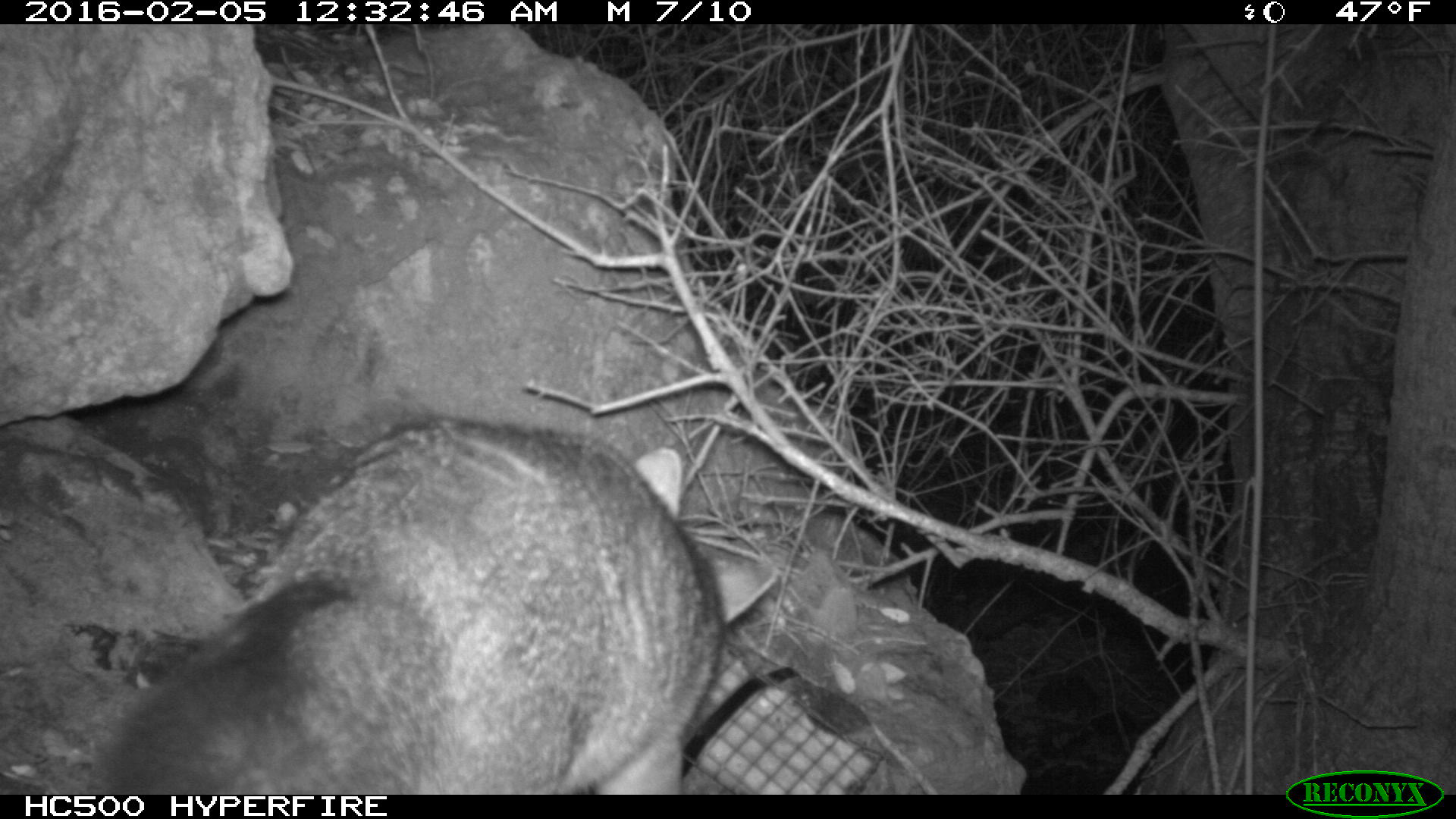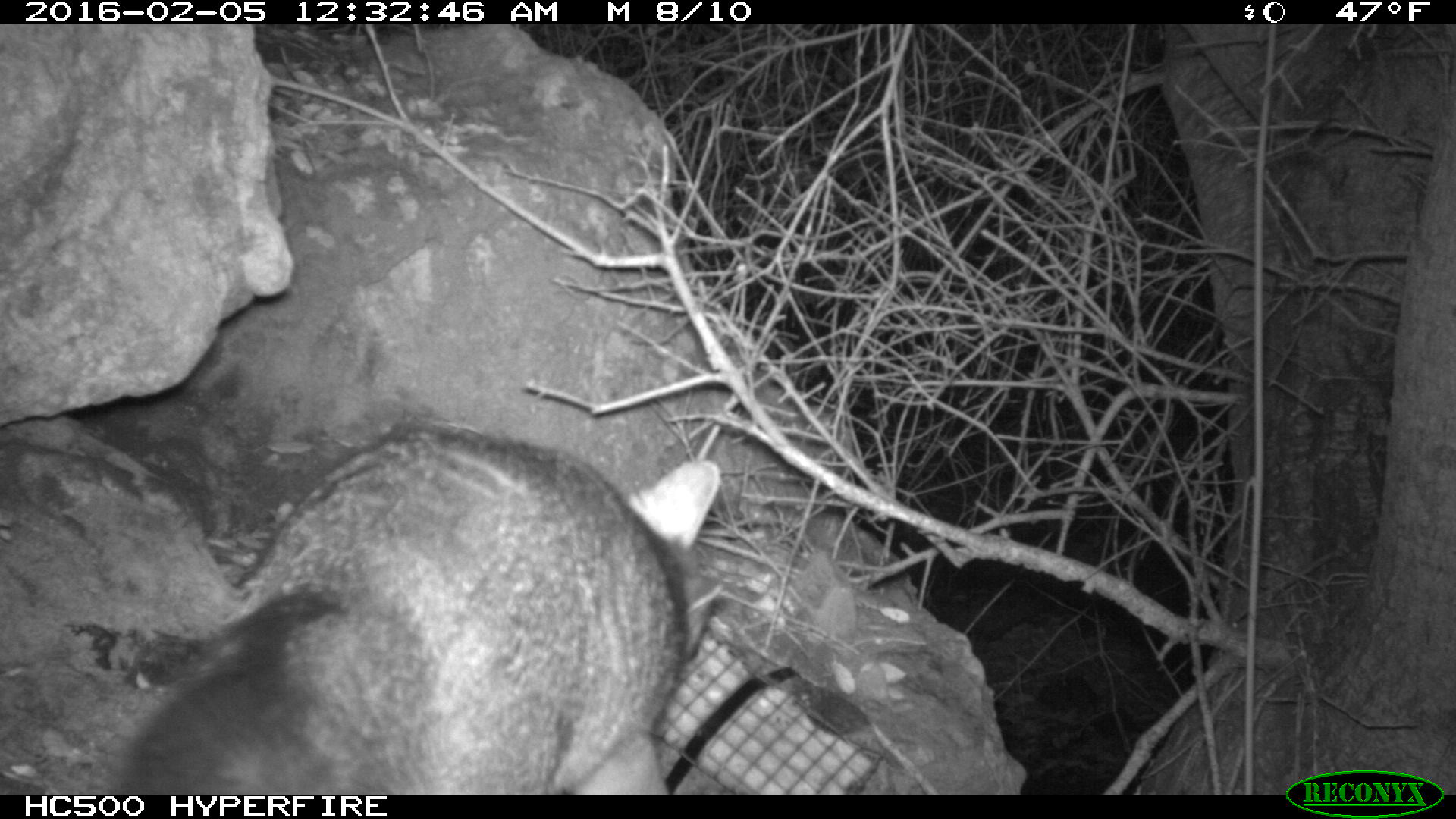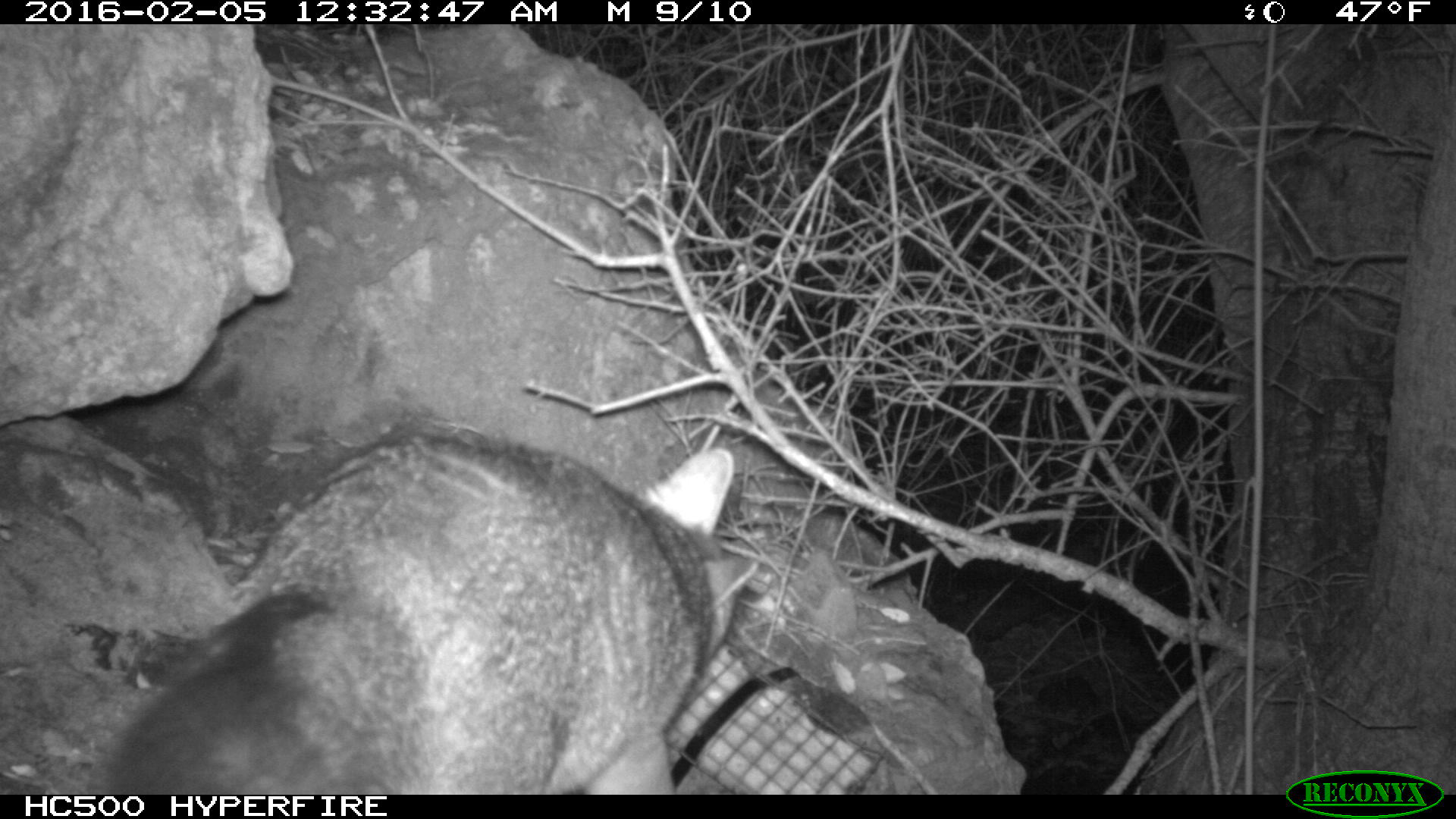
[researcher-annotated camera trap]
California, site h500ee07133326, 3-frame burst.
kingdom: Animalia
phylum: Chordata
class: Mammalia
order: Carnivora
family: Canidae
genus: Urocyon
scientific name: Urocyon littoralis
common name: island fox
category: fox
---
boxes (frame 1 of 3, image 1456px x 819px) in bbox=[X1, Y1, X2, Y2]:
fox: bbox=[106, 414, 775, 794]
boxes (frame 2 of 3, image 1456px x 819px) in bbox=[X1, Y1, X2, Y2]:
fox: bbox=[108, 427, 720, 795]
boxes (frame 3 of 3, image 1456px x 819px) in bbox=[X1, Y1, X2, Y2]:
fox: bbox=[80, 435, 764, 793]